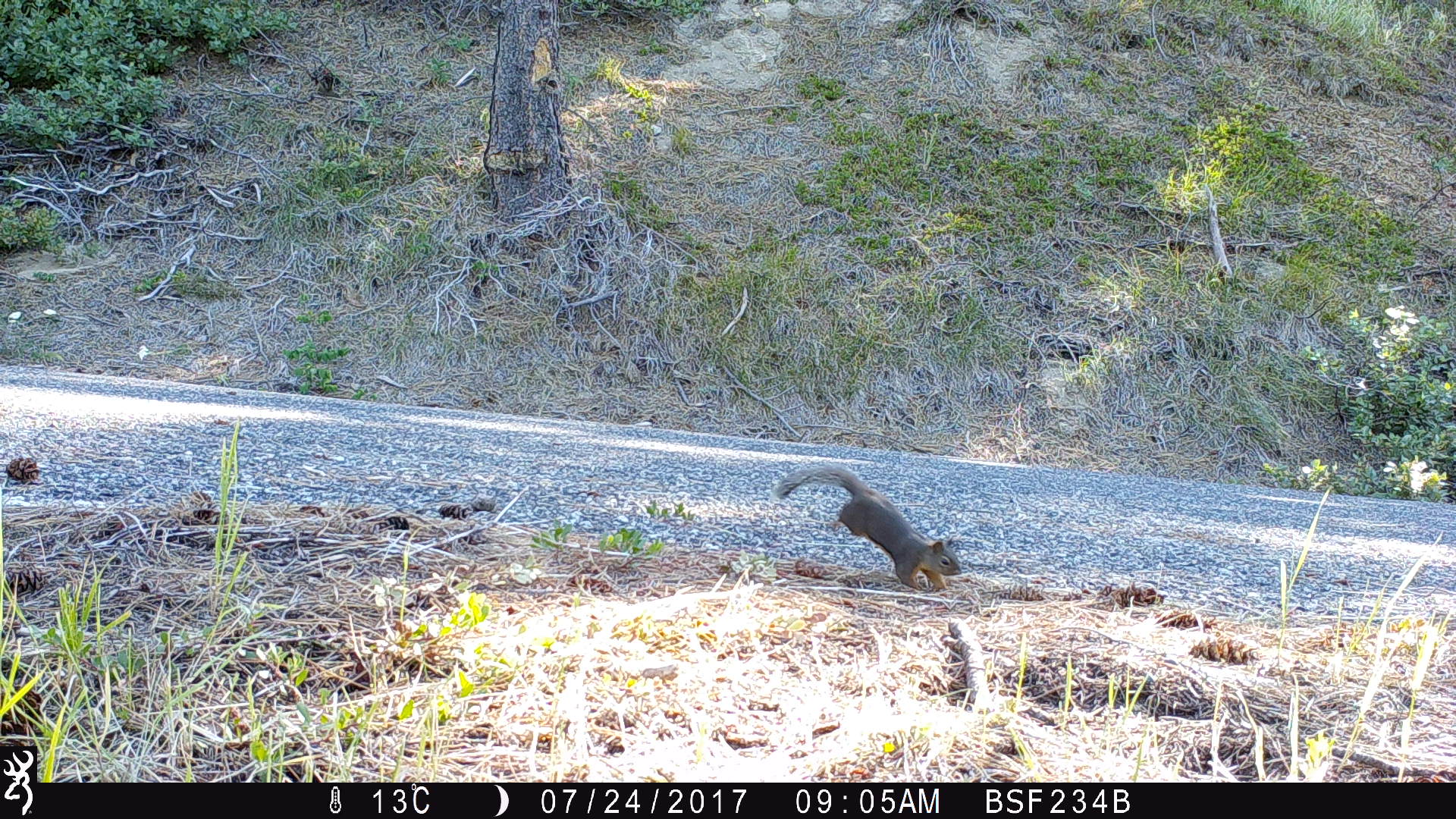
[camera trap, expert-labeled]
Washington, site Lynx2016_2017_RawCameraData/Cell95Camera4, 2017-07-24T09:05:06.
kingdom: Animalia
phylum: Chordata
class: Mammalia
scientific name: Mammalia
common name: small mammal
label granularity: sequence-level